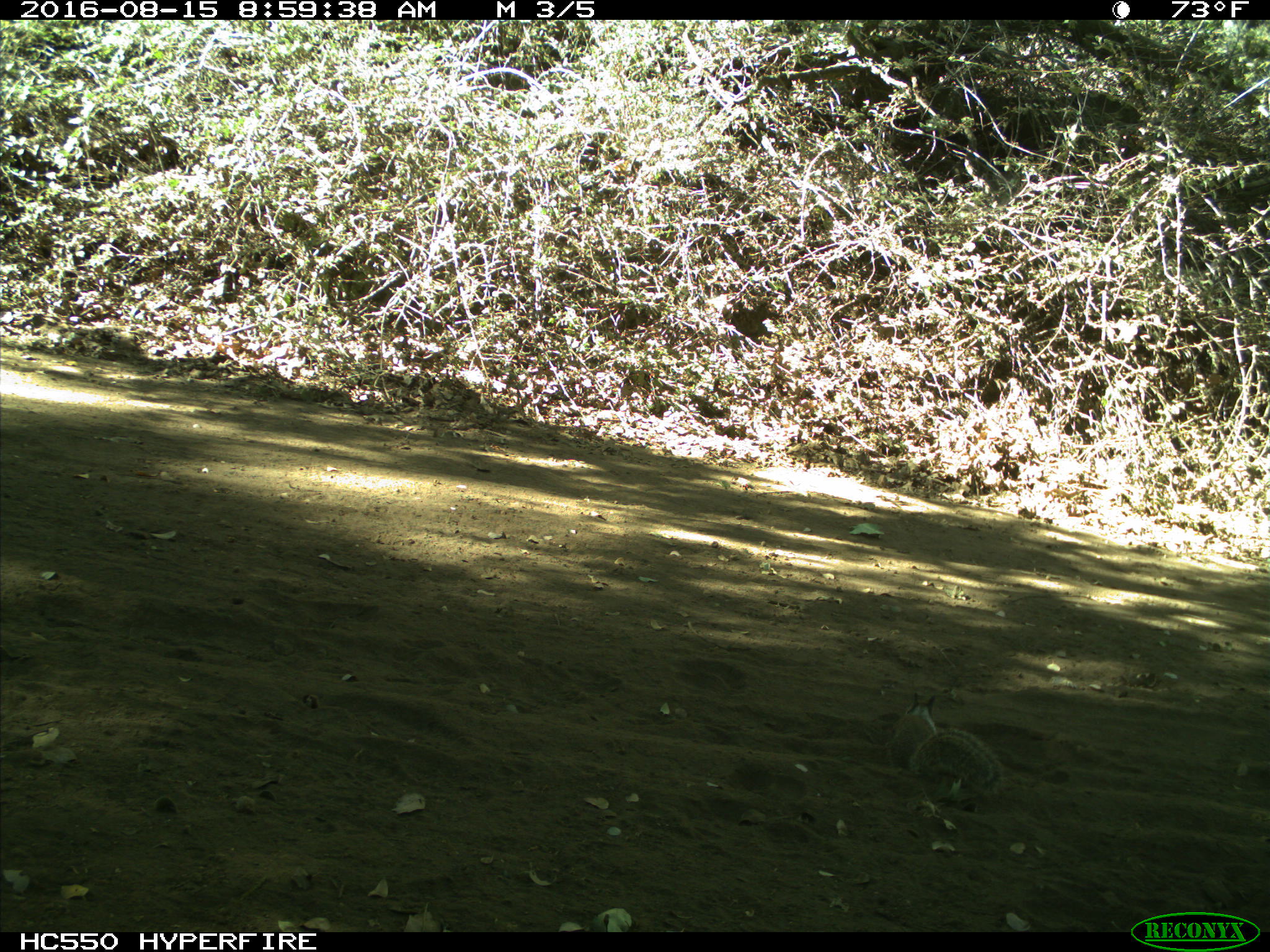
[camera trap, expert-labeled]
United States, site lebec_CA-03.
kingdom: Animalia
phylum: Chordata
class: Mammalia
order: Rodentia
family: Sciuridae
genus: Otospermophilus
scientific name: Otospermophilus beecheyi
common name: california ground squirrel